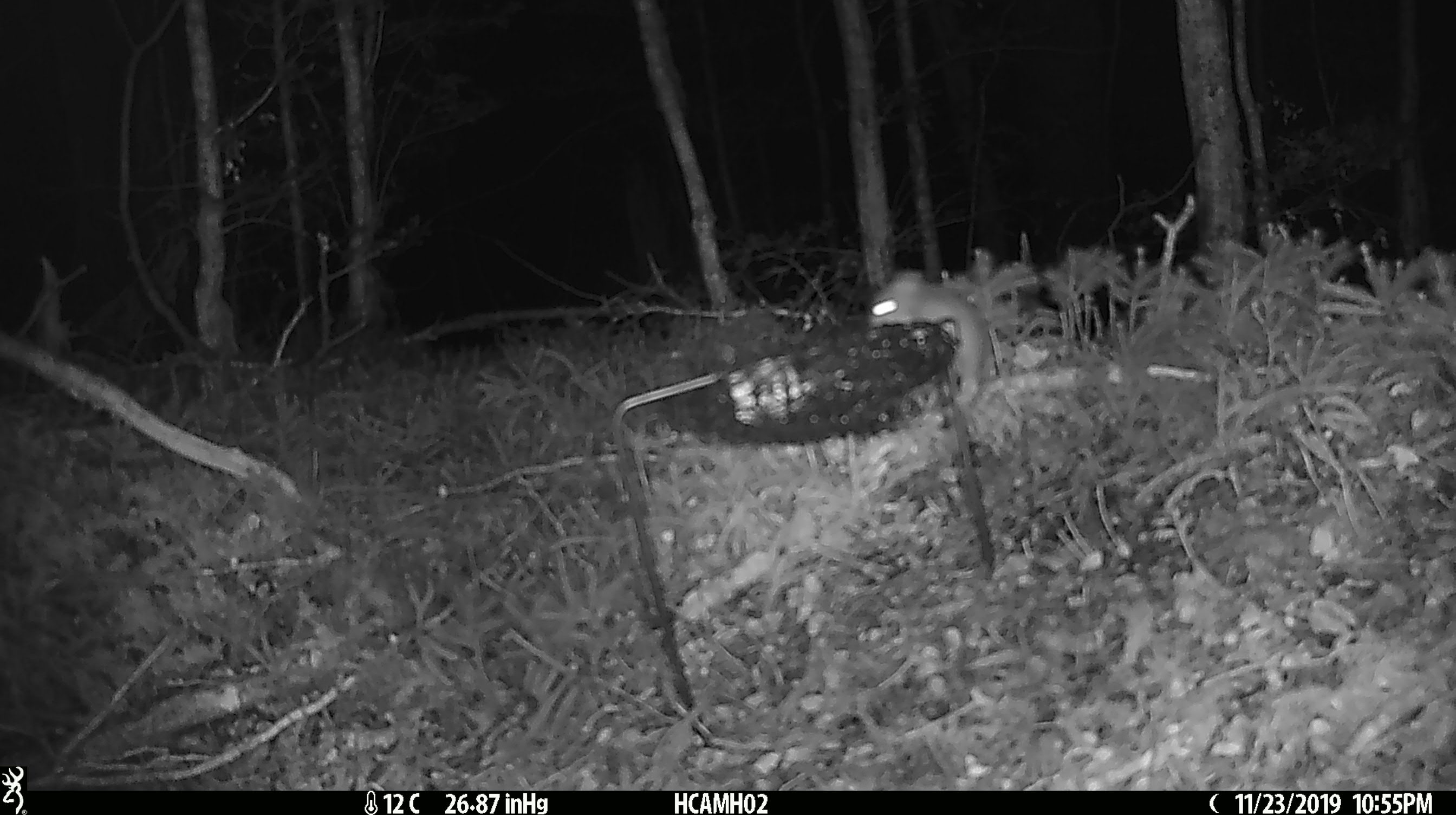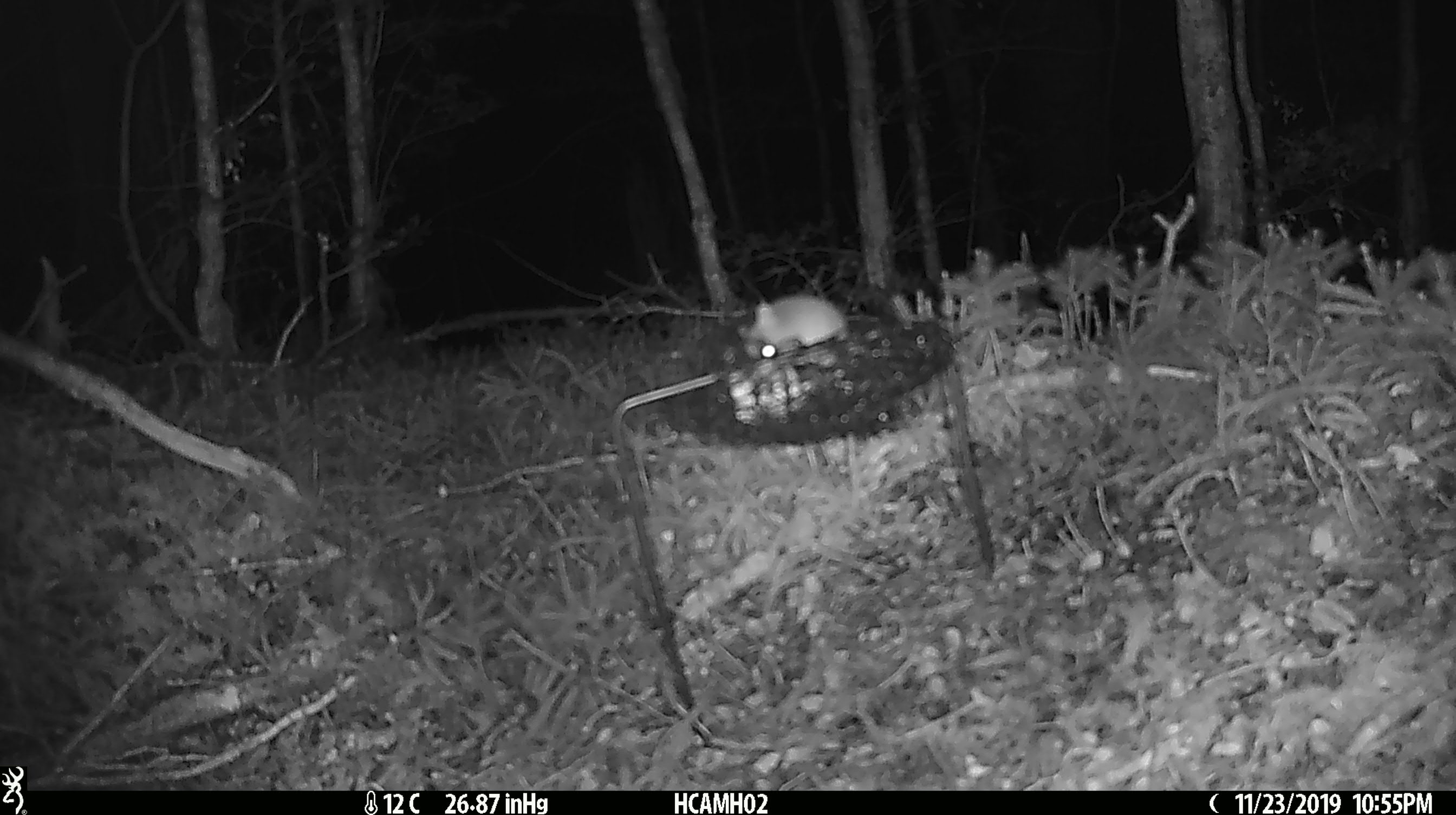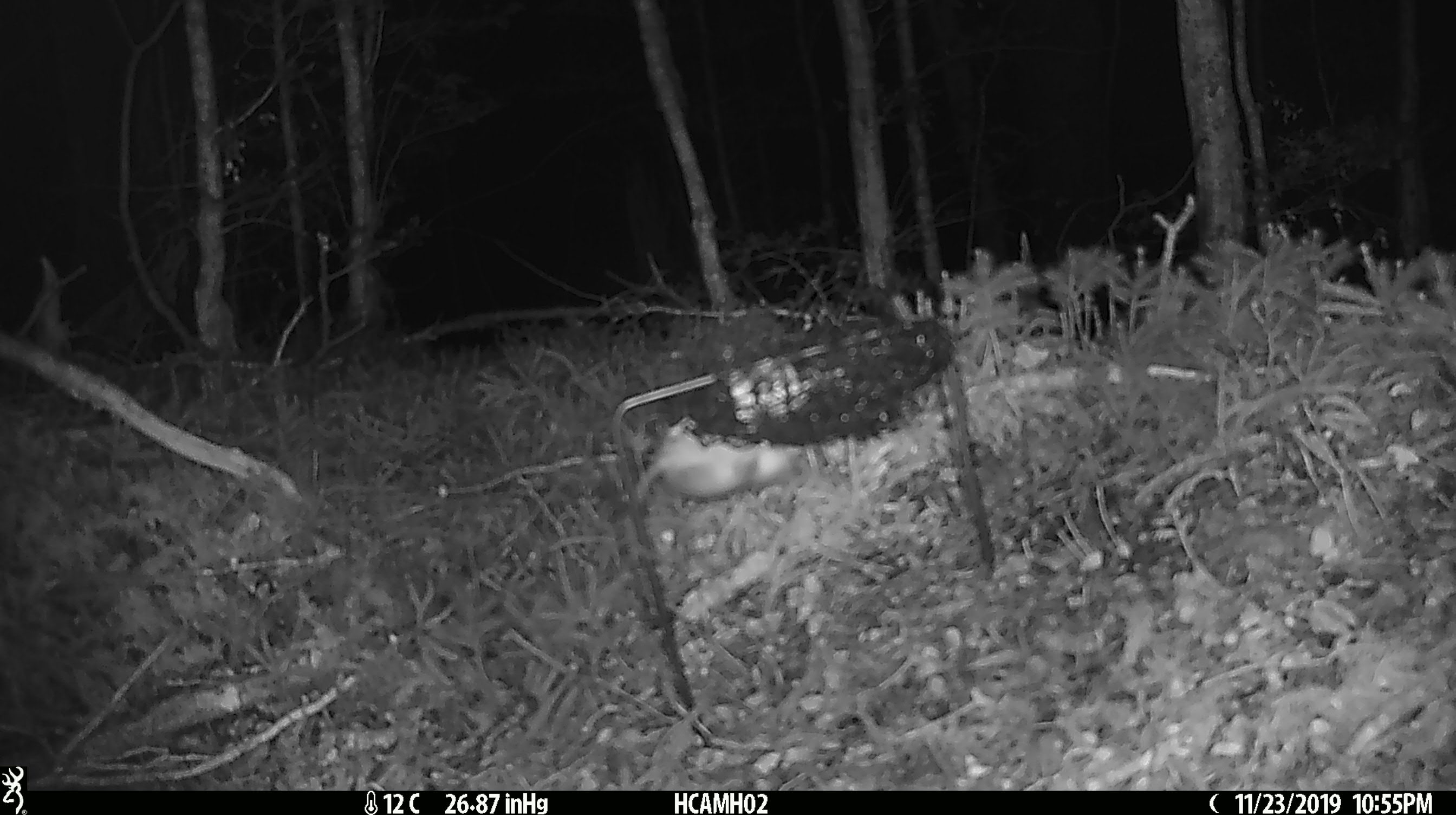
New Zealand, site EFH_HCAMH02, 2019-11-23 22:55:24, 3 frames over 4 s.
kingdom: Animalia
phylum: Chordata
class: Mammalia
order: Rodentia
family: Muridae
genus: Mus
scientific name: Mus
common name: mouse